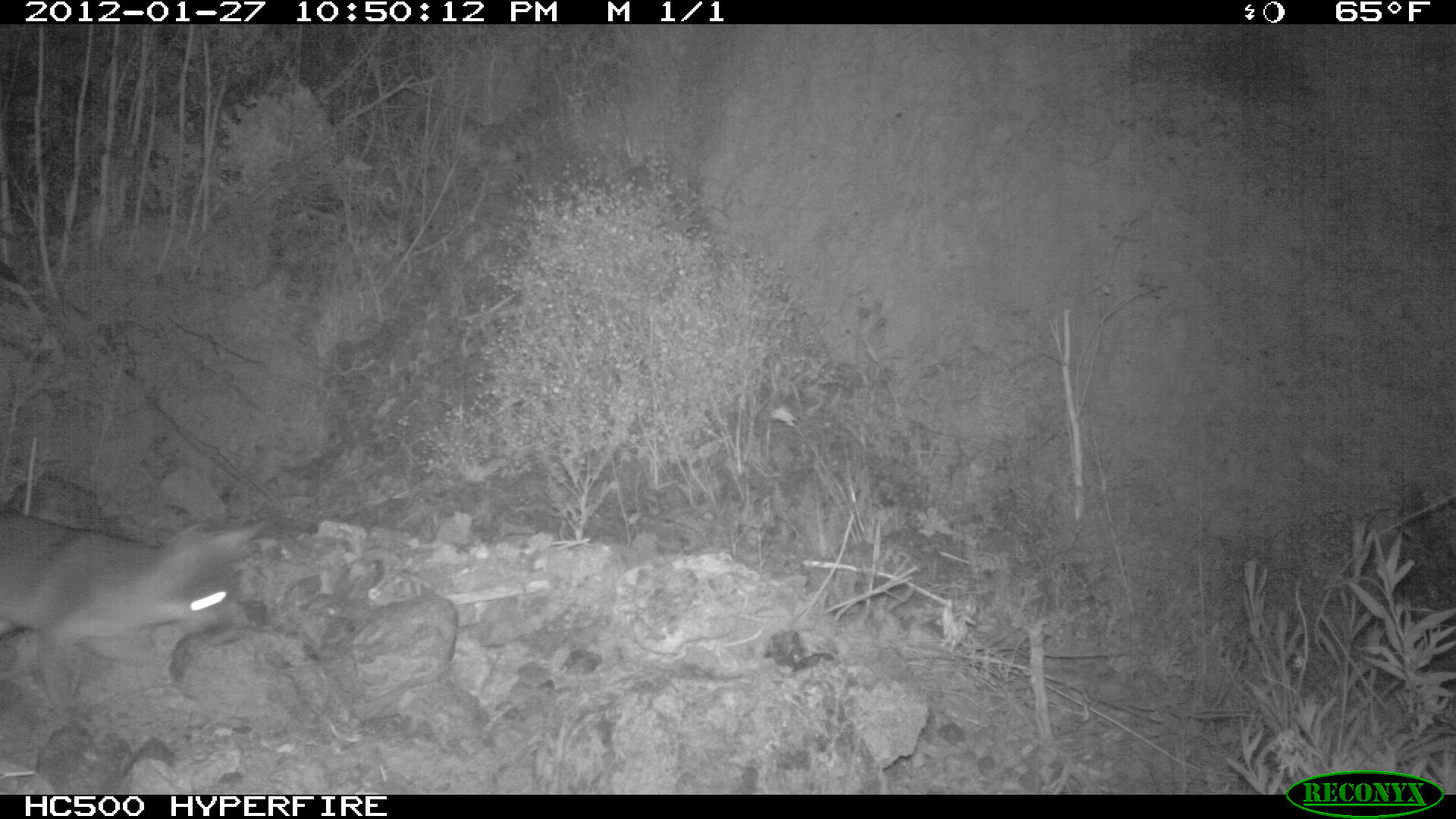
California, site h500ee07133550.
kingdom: Animalia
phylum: Chordata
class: Mammalia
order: Carnivora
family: Canidae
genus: Urocyon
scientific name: Urocyon littoralis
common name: island fox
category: fox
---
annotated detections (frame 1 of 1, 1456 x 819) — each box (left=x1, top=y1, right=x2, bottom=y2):
fox: (left=0, top=515, right=270, bottom=722)